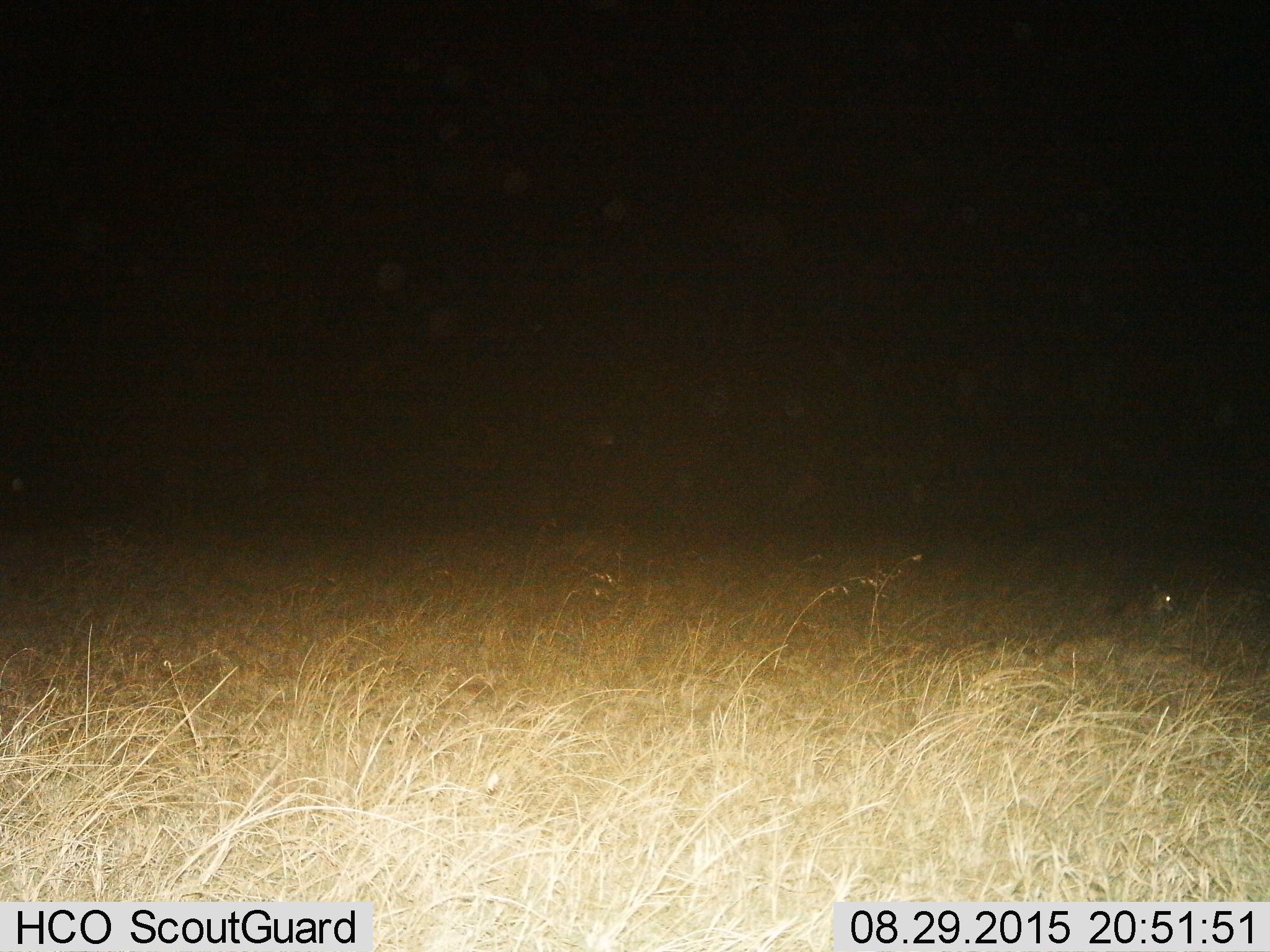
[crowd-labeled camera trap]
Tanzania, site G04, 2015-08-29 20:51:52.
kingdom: Animalia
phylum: Chordata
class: Mammalia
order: Artiodactyla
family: Bovidae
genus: Eudorcas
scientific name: Eudorcas thomsonii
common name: thomson's gazelle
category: gazellethomsons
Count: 1.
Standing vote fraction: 50%.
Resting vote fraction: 50%.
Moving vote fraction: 0%.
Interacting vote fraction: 0%.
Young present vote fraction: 0%.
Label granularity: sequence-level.